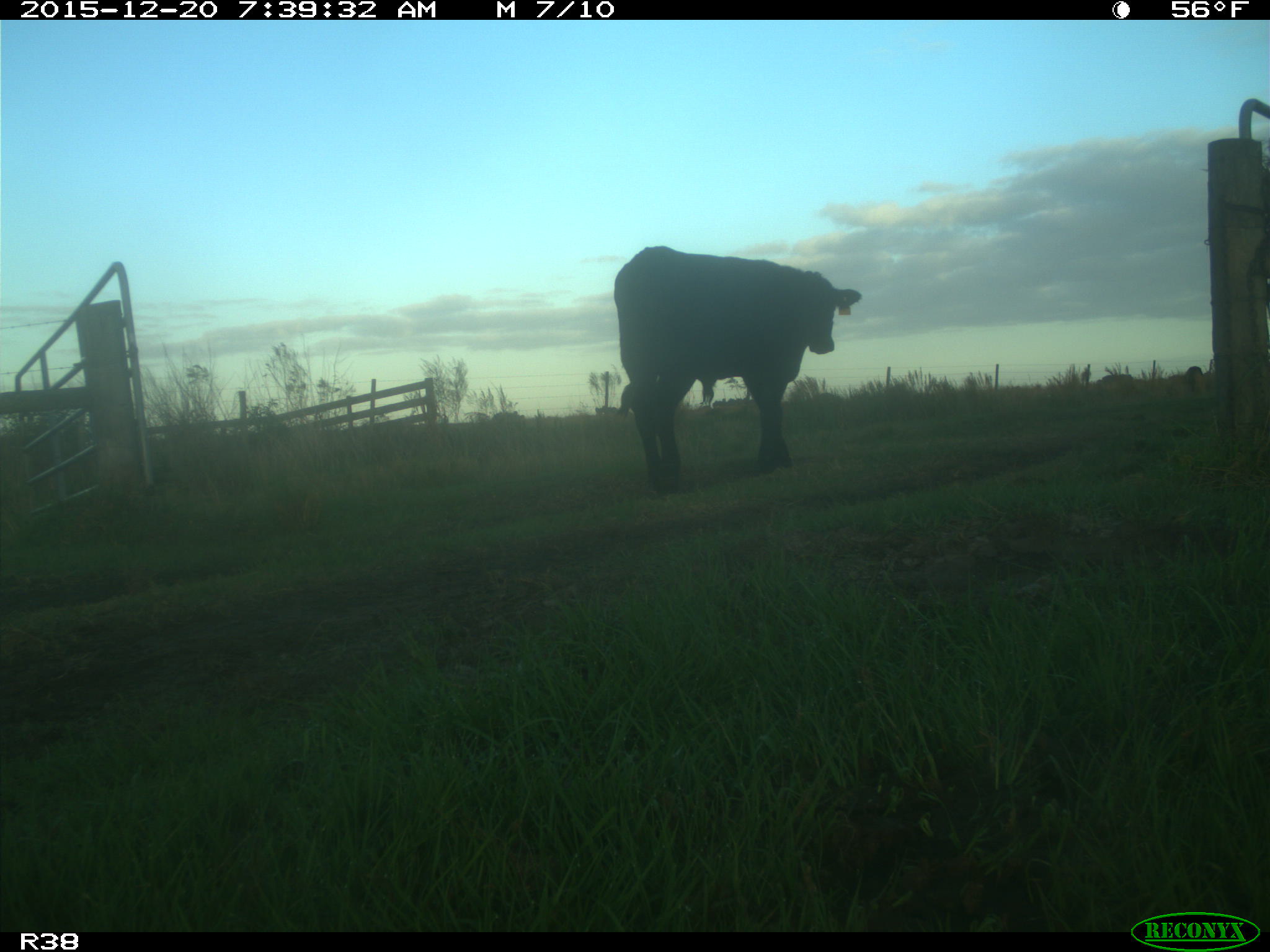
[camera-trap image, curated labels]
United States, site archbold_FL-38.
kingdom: Animalia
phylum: Chordata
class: Mammalia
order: Artiodactyla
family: Bovidae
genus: Bos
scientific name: Bos taurus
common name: domestic cow